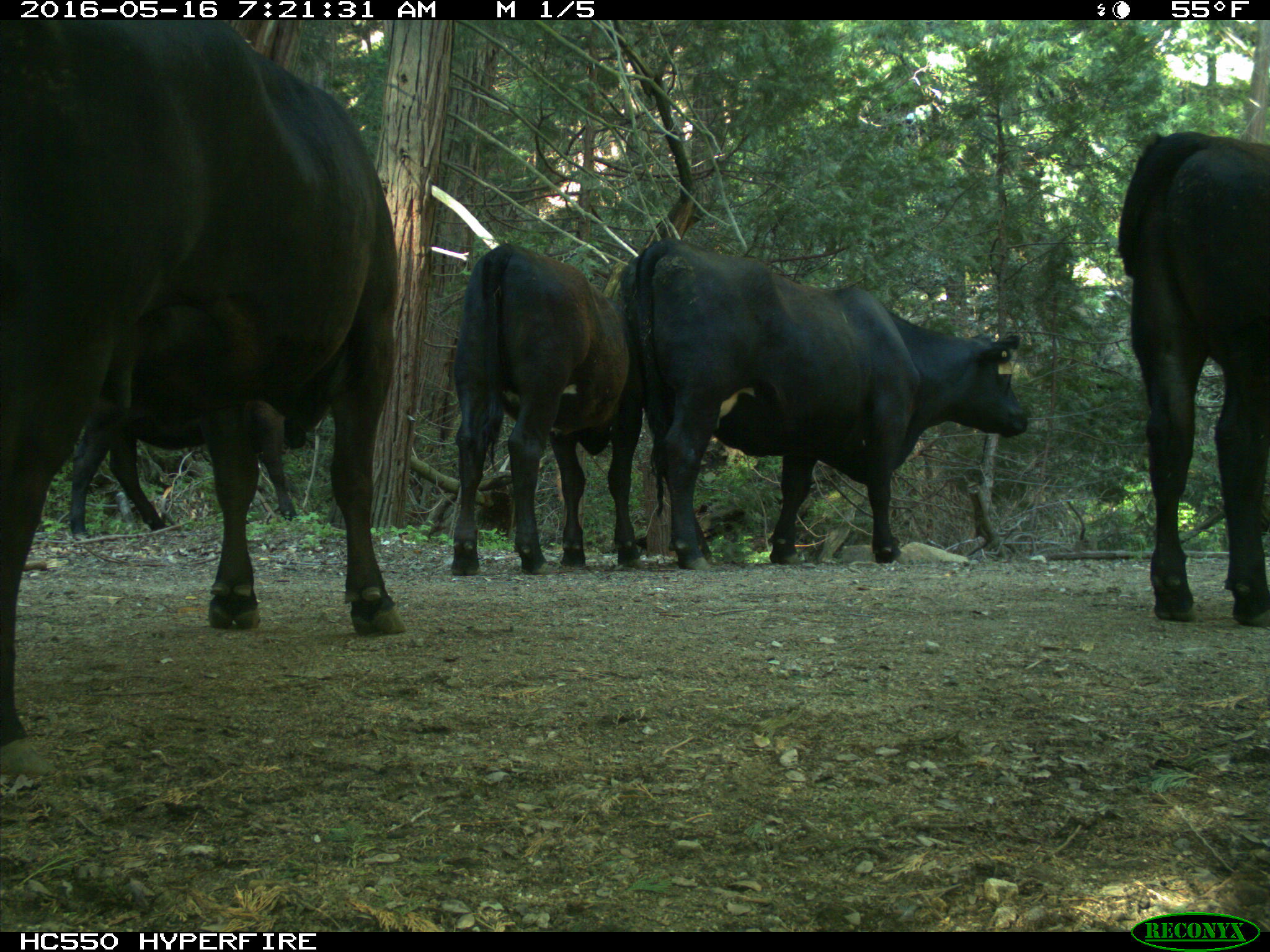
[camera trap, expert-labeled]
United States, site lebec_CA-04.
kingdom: Animalia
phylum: Chordata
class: Mammalia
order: Artiodactyla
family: Bovidae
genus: Bos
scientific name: Bos taurus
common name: domestic cow